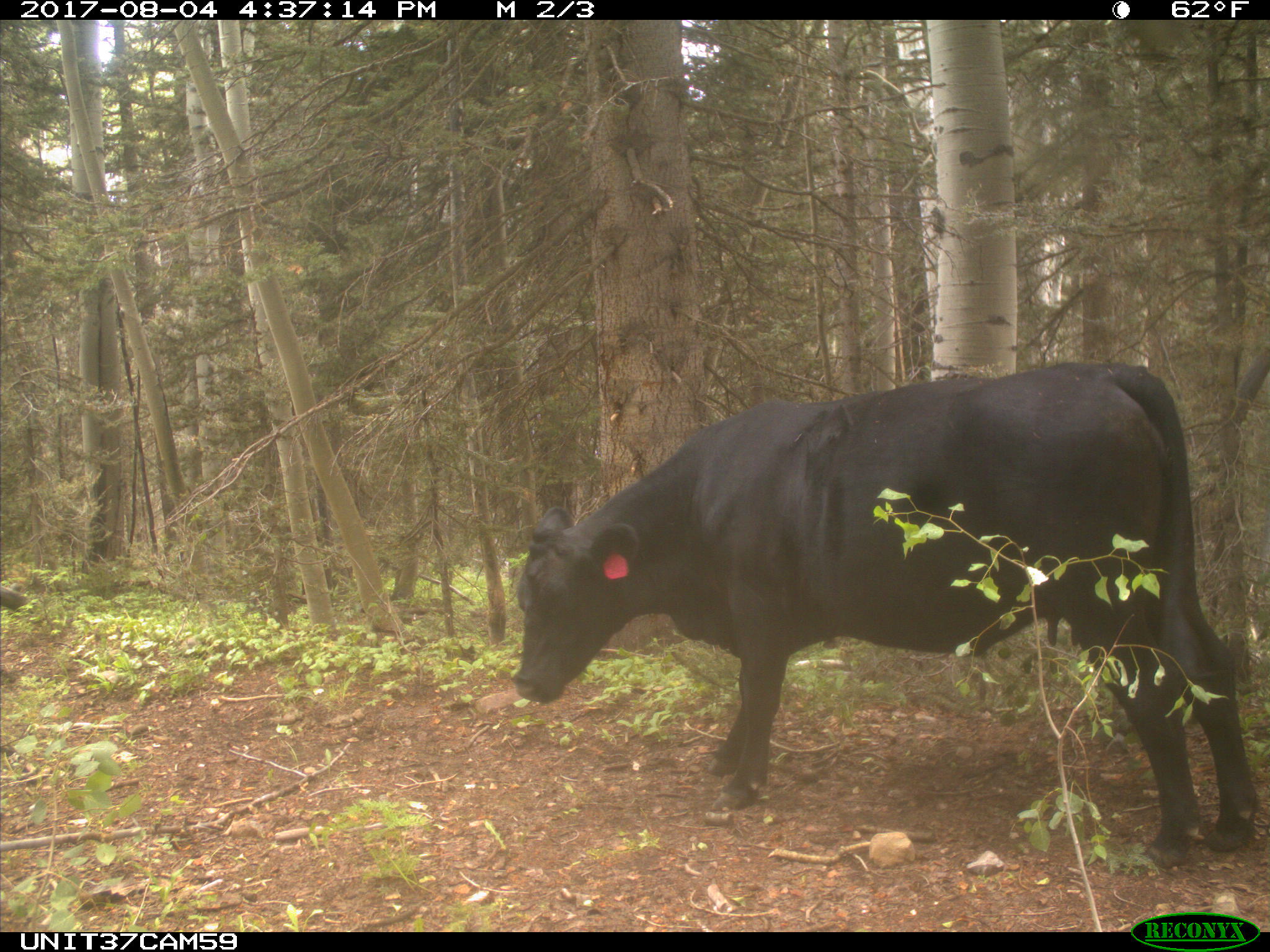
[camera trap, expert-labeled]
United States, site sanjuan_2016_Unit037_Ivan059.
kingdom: Animalia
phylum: Chordata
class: Mammalia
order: Artiodactyla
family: Bovidae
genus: Bos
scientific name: Bos taurus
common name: domestic cow